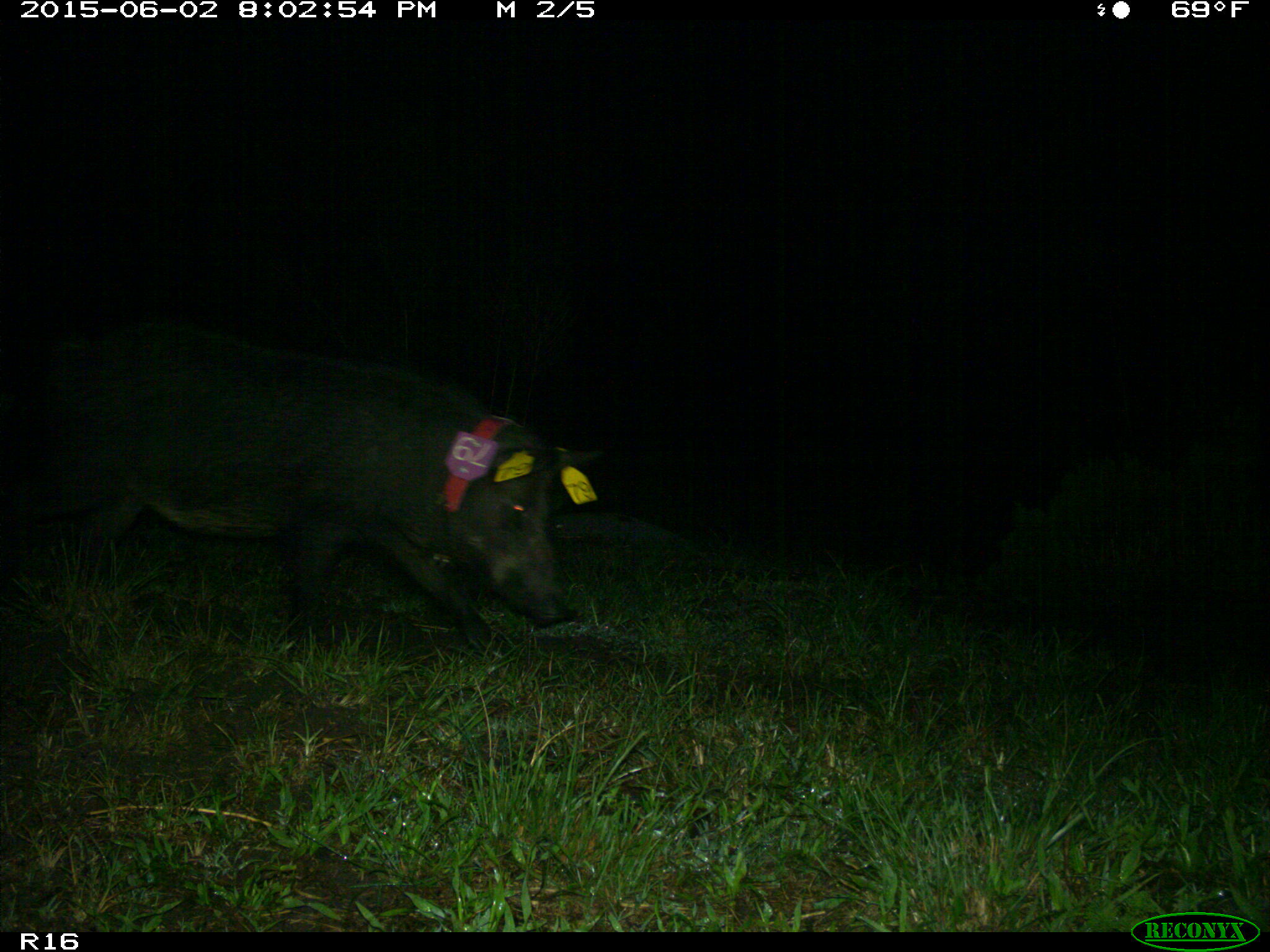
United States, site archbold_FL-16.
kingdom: Animalia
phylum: Chordata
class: Mammalia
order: Artiodactyla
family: Suidae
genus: Sus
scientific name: Sus scrofa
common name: wild boar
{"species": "Sus scrofa (wild boar)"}